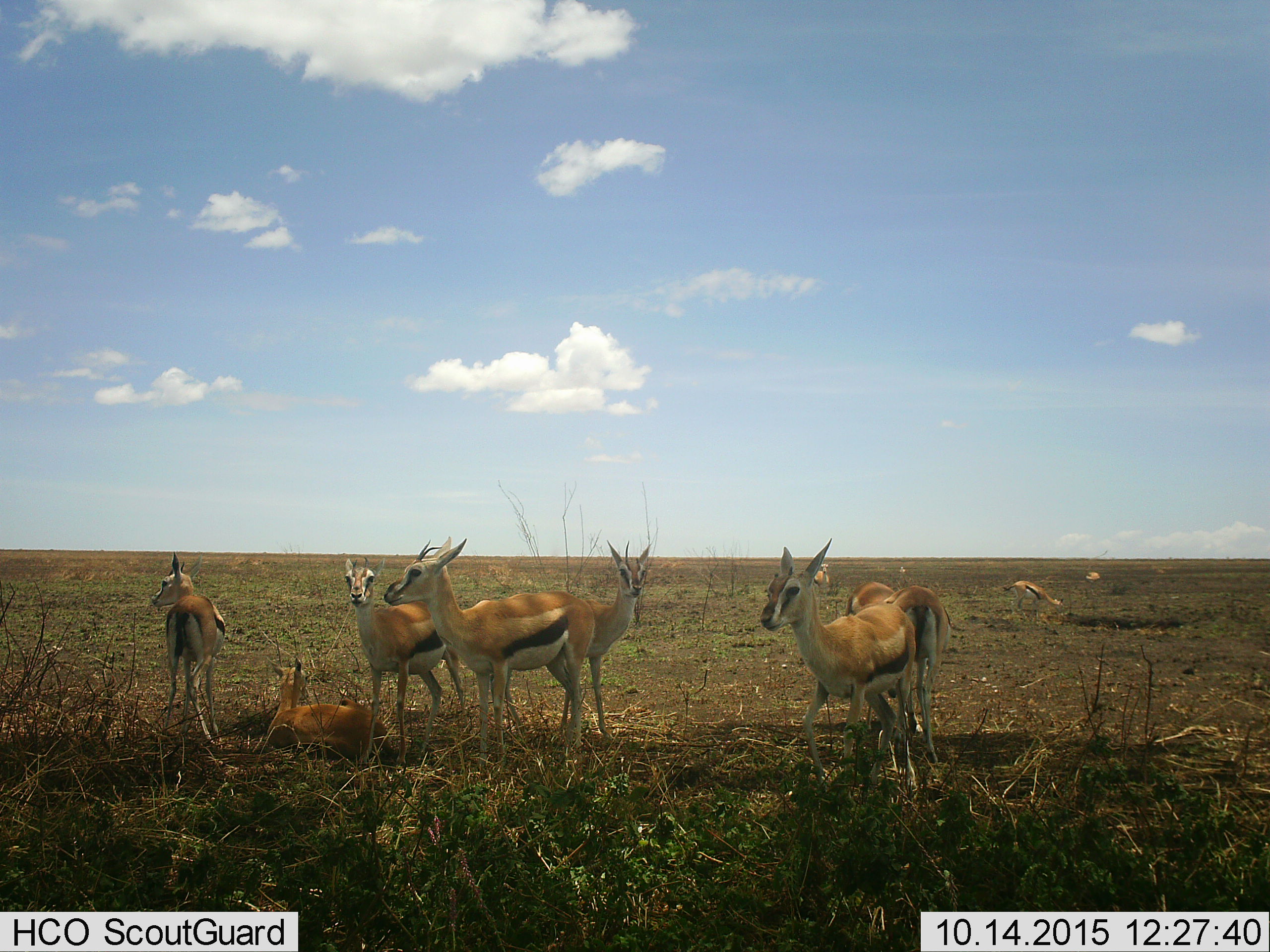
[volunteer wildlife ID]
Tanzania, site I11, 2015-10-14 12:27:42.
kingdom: Animalia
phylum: Chordata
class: Mammalia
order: Artiodactyla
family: Bovidae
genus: Eudorcas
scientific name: Eudorcas thomsonii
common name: thomson's gazelle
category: gazellethomsons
Gazellethomsons (thomson's gazelle) (Eudorcas thomsonii), count 11-50. Behavior (volunteer vote fractions): standing 90%, resting 70%, moving 10%, interacting 0%. Young present (vote fraction): 10%. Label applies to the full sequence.